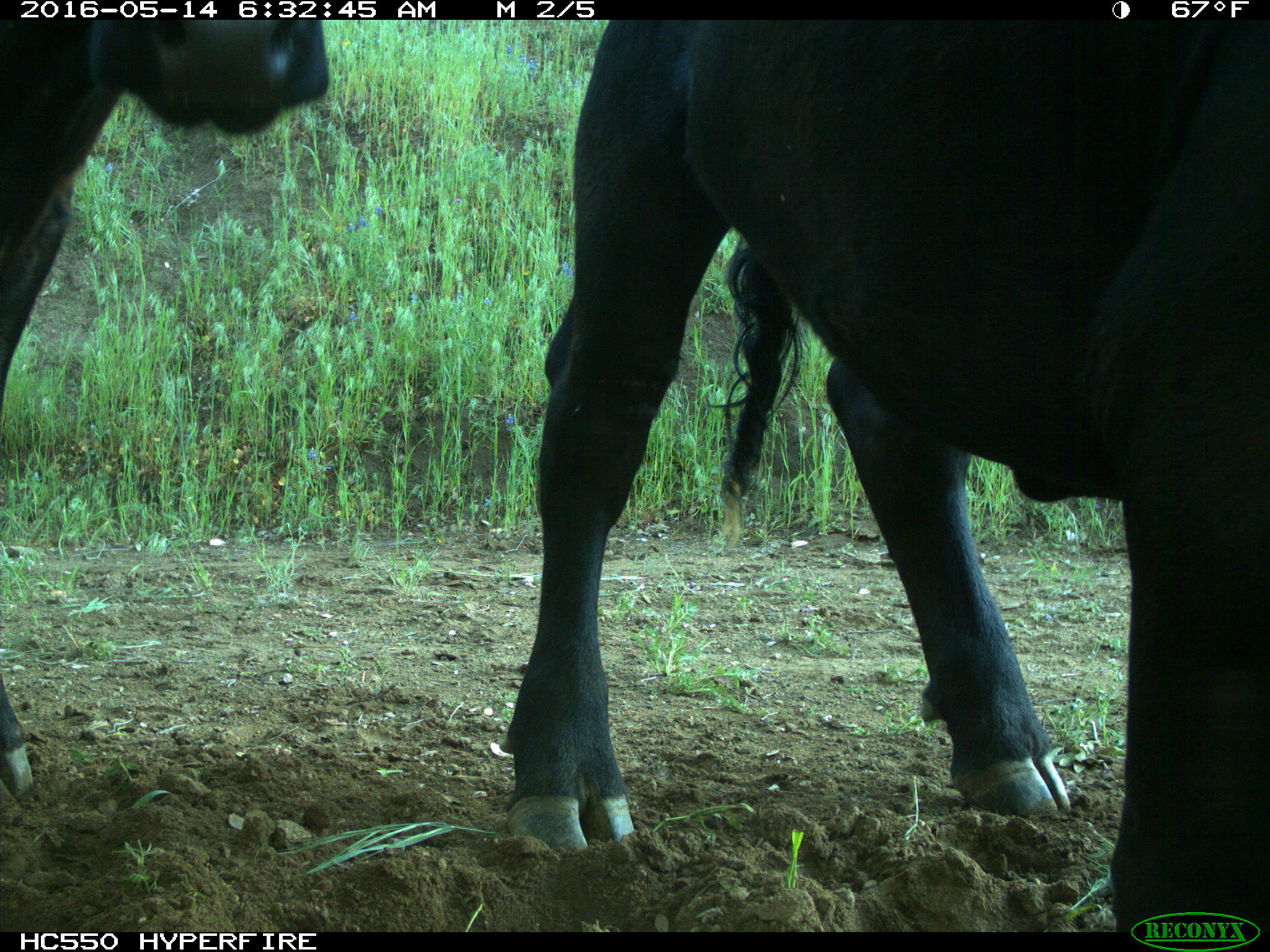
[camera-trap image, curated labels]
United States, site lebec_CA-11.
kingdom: Animalia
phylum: Chordata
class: Mammalia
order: Artiodactyla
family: Bovidae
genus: Bos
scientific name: Bos taurus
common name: domestic cow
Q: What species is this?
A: Bos taurus (domestic cow).